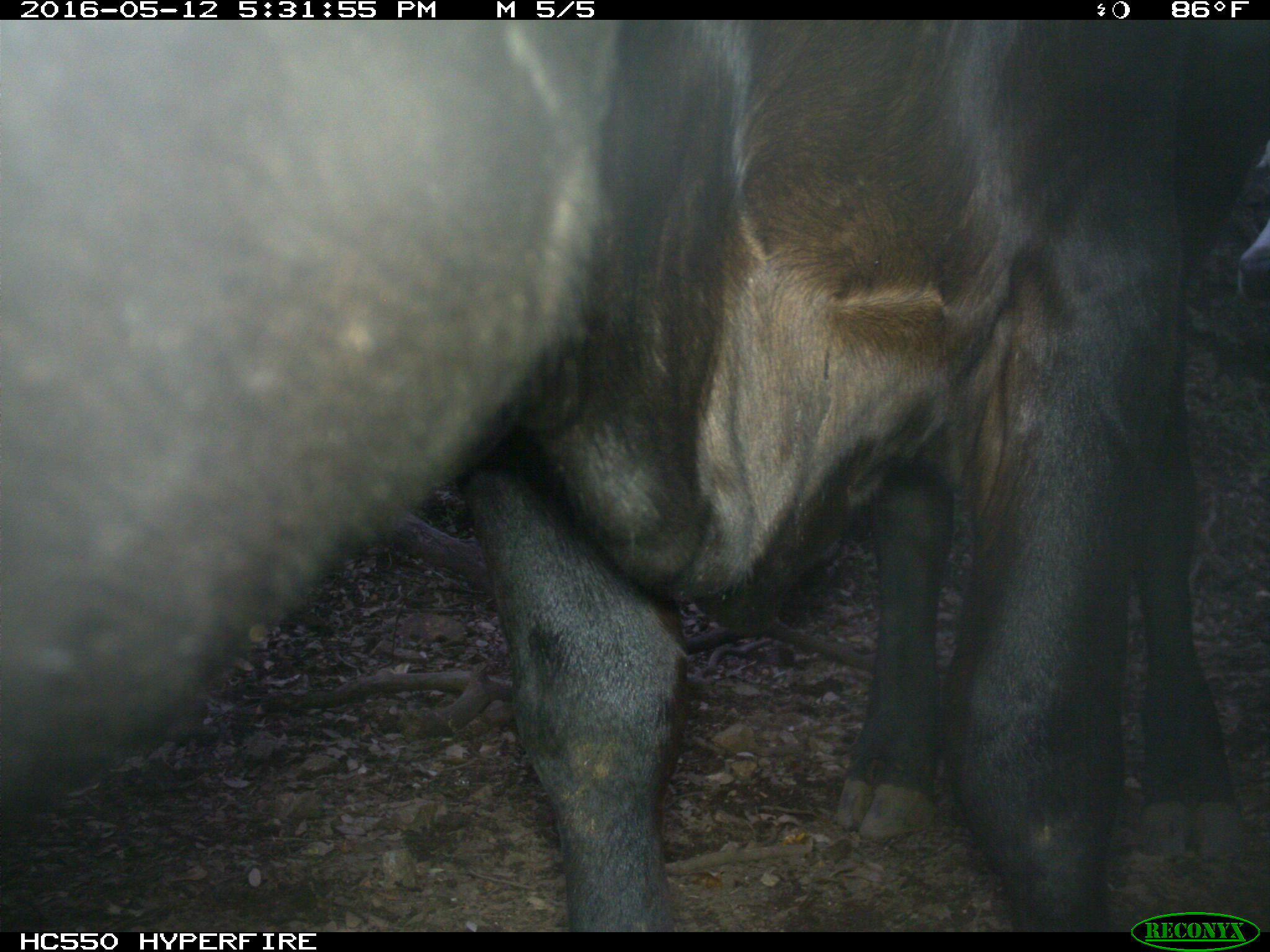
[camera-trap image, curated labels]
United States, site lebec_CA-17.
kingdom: Animalia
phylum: Chordata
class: Mammalia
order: Artiodactyla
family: Bovidae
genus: Bos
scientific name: Bos taurus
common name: domestic cow